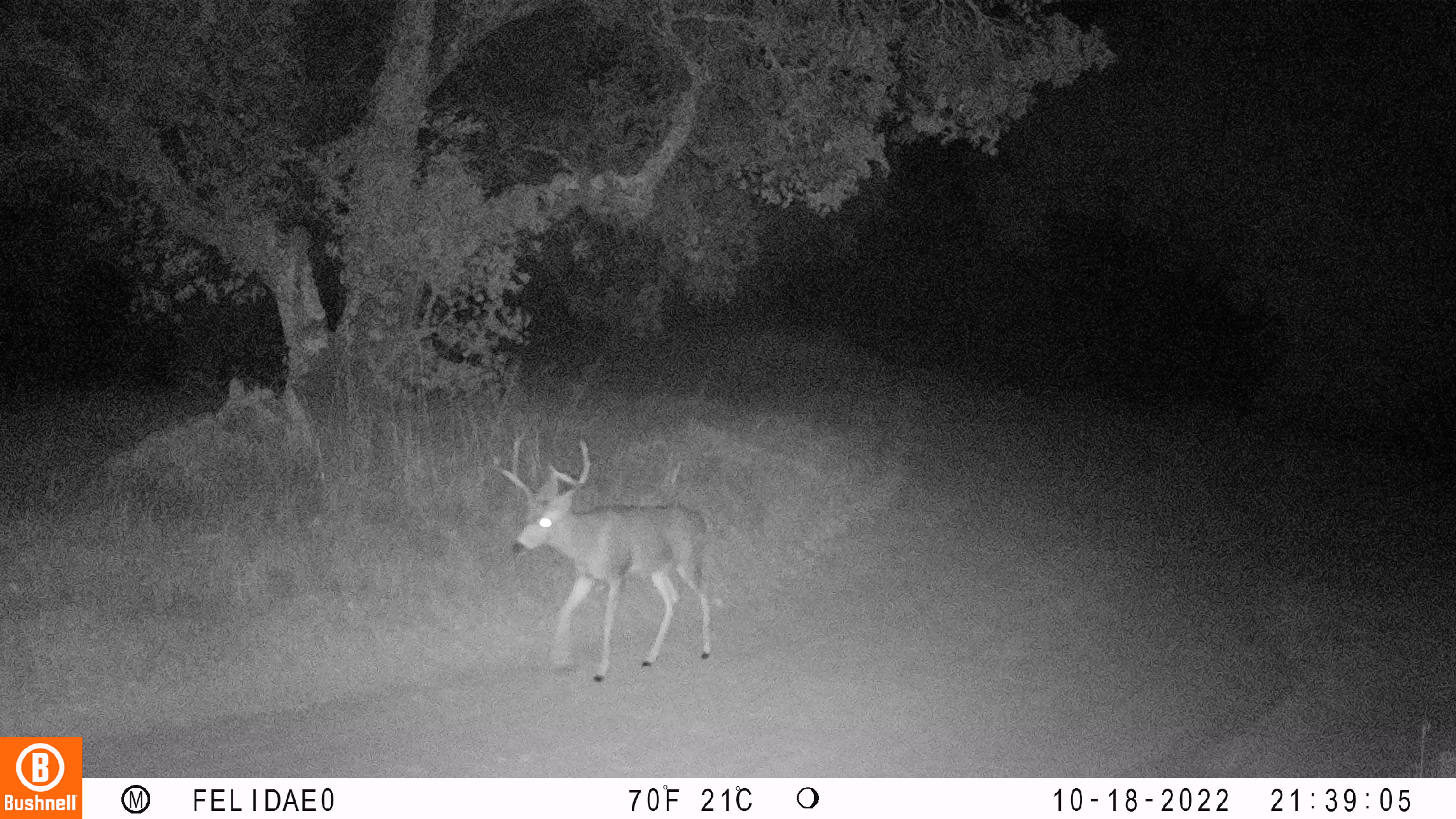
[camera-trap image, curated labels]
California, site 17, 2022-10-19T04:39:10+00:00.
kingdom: Animalia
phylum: Chordata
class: Mammalia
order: Artiodactyla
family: Cervidae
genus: Odocoileus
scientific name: Odocoileus hemionus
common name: mule deer